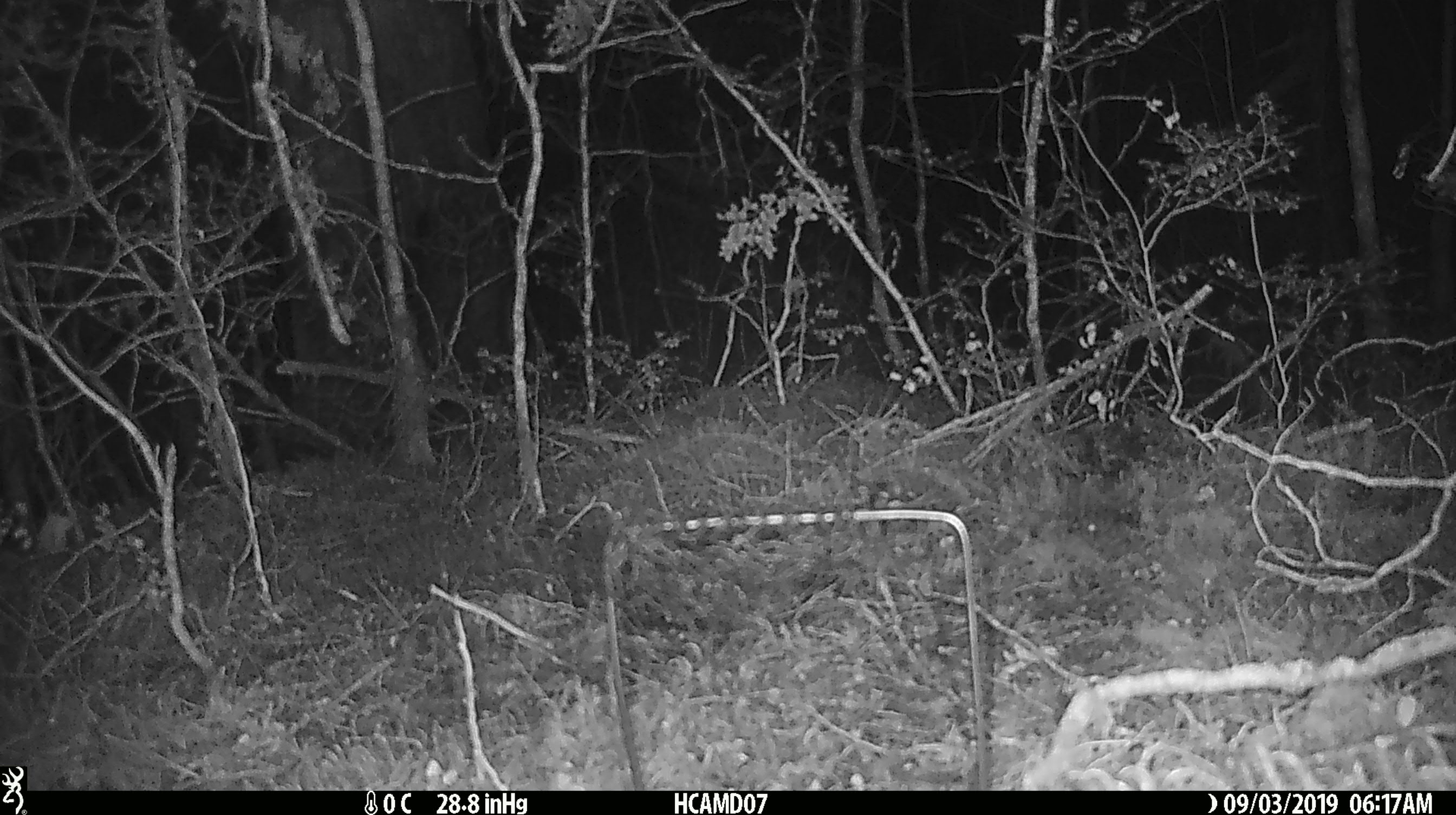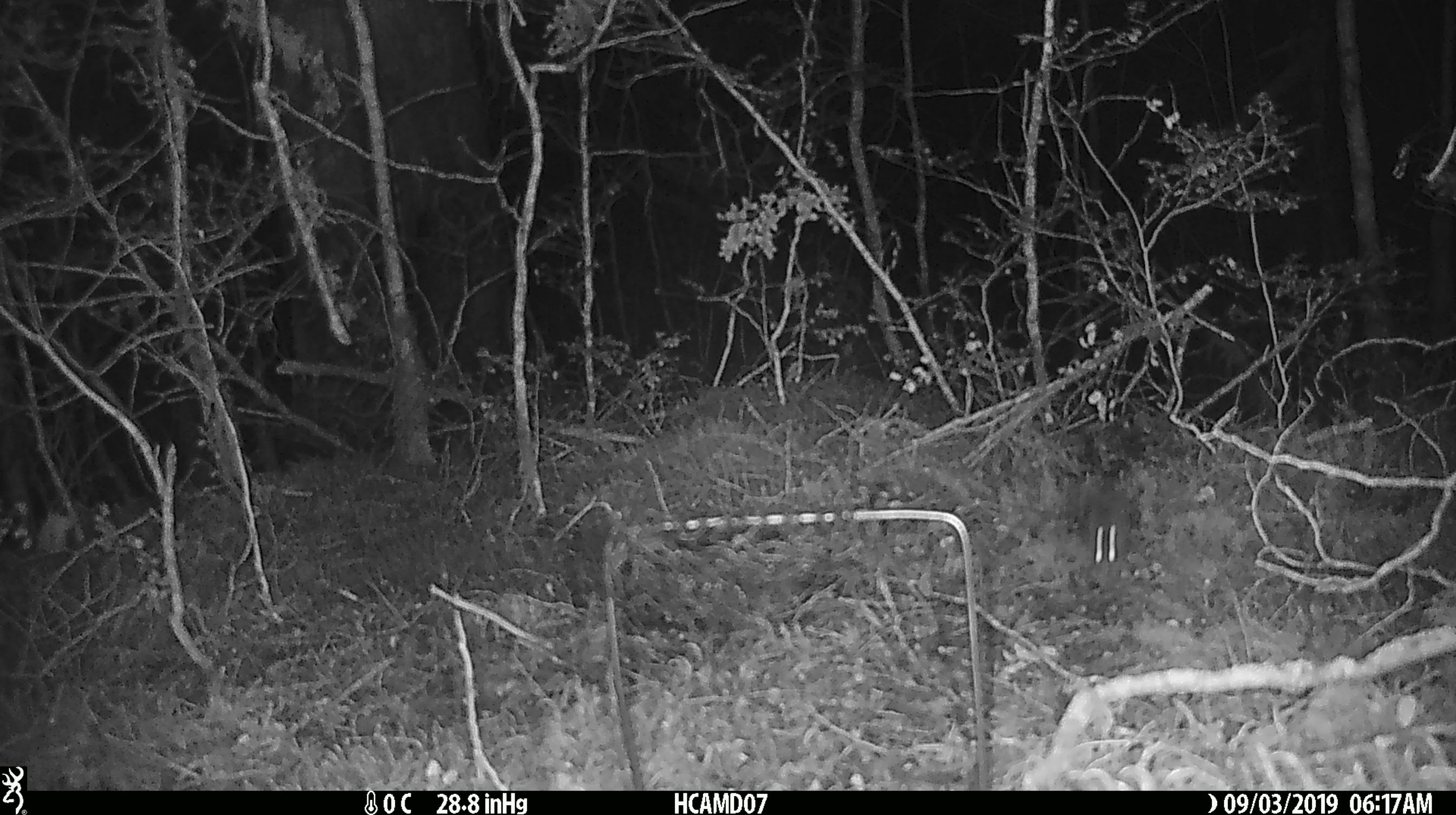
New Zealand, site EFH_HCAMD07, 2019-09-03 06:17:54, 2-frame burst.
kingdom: Animalia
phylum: Chordata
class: Mammalia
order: Rodentia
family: Muridae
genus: Mus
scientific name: Mus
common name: mouse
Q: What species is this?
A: Mouse (Mus).